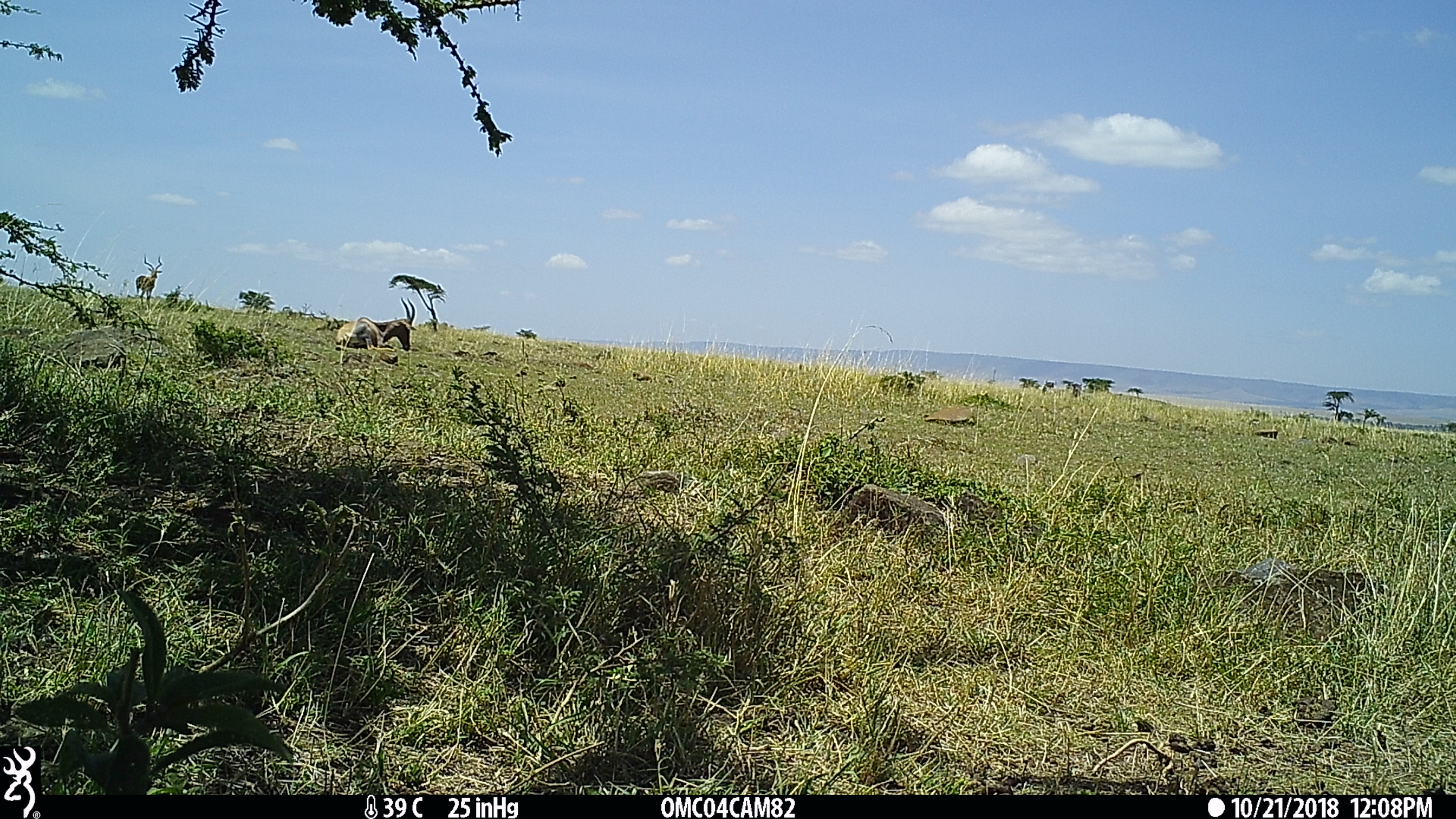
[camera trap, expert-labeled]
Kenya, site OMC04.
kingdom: Animalia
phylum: Chordata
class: Mammalia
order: Artiodactyla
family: Bovidae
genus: Damaliscus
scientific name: Damaliscus lunatus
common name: topi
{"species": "topi (Damaliscus lunatus)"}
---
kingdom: Animalia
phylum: Chordata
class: Mammalia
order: Artiodactyla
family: Bovidae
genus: Aepyceros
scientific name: Aepyceros melampus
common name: impala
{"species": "impala (Aepyceros melampus)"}